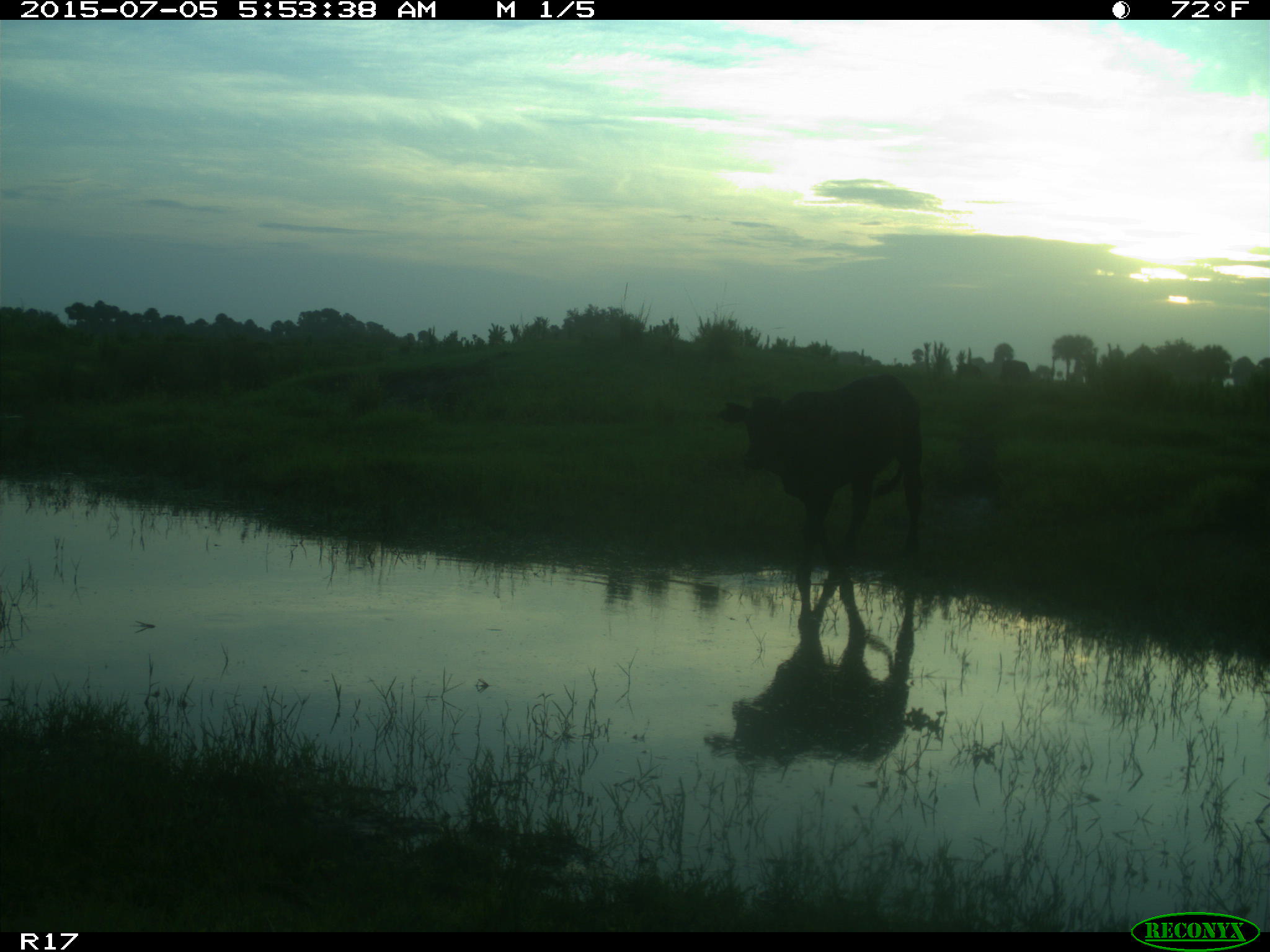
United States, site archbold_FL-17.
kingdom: Animalia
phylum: Chordata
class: Mammalia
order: Artiodactyla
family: Bovidae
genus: Bos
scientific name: Bos taurus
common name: domestic cow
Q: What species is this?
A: Bos taurus (domestic cow).